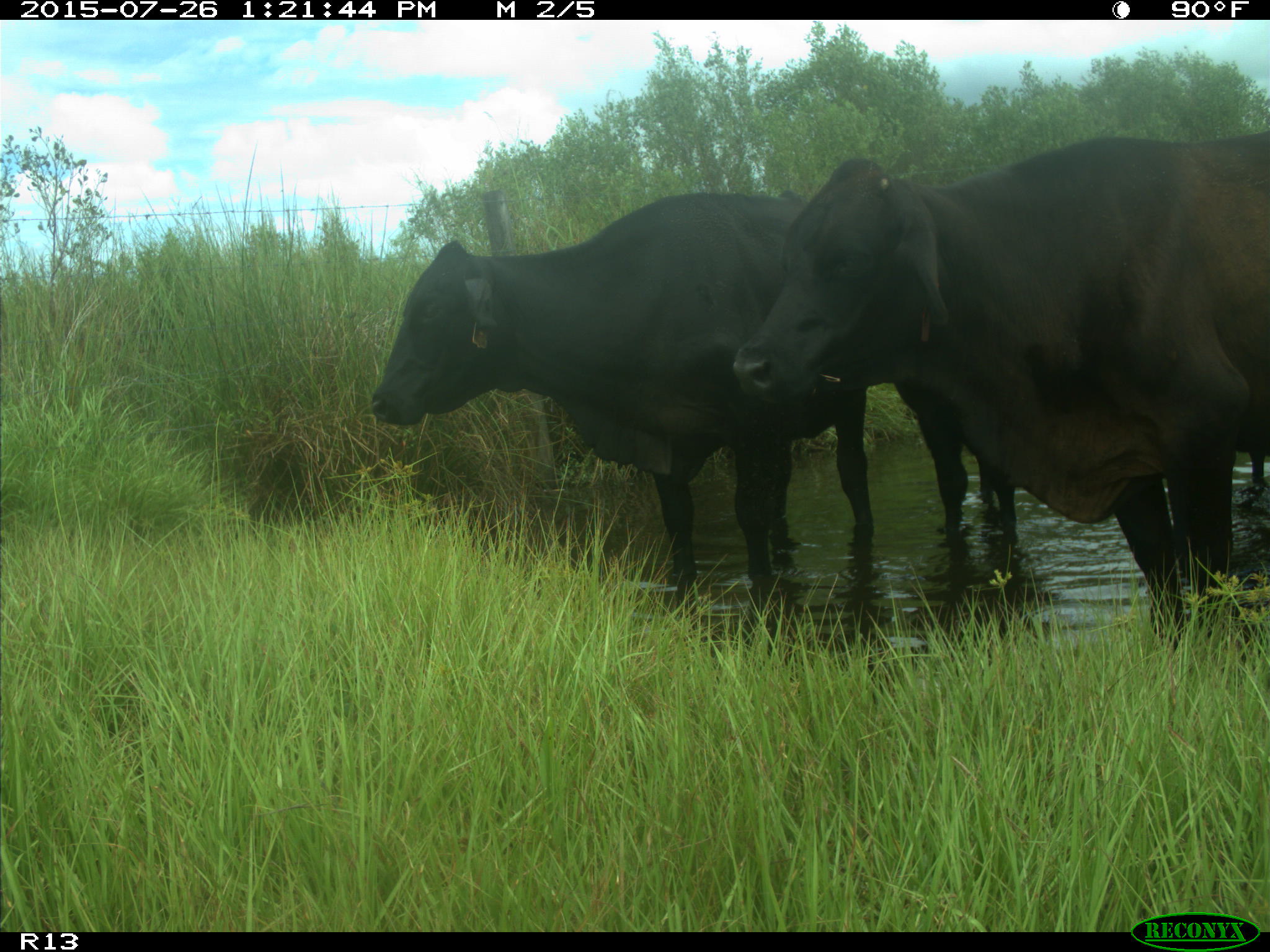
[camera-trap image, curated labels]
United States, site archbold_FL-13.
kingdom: Animalia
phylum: Chordata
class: Mammalia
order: Artiodactyla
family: Bovidae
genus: Bos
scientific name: Bos taurus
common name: domestic cow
Bos taurus (domestic cow).